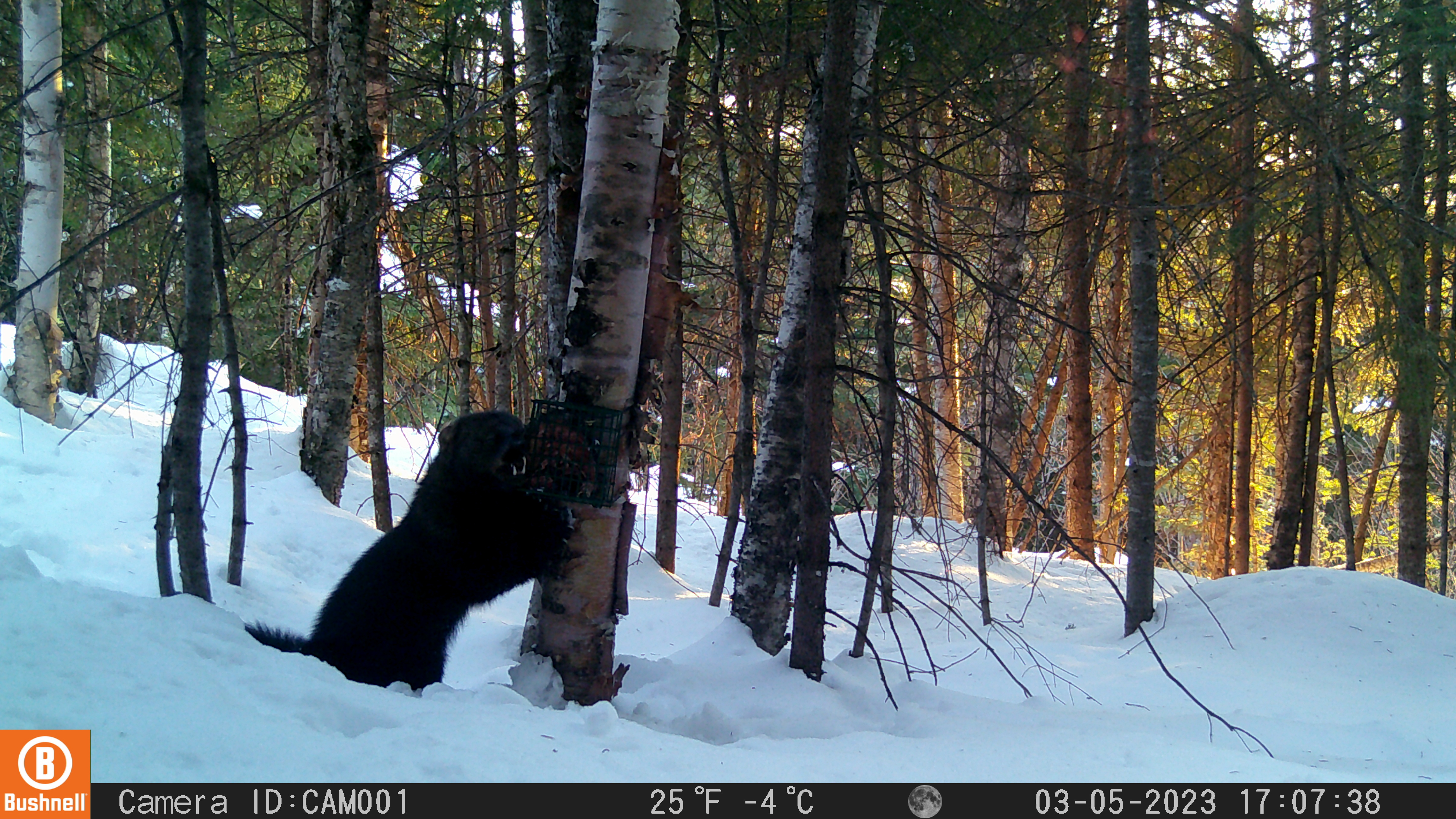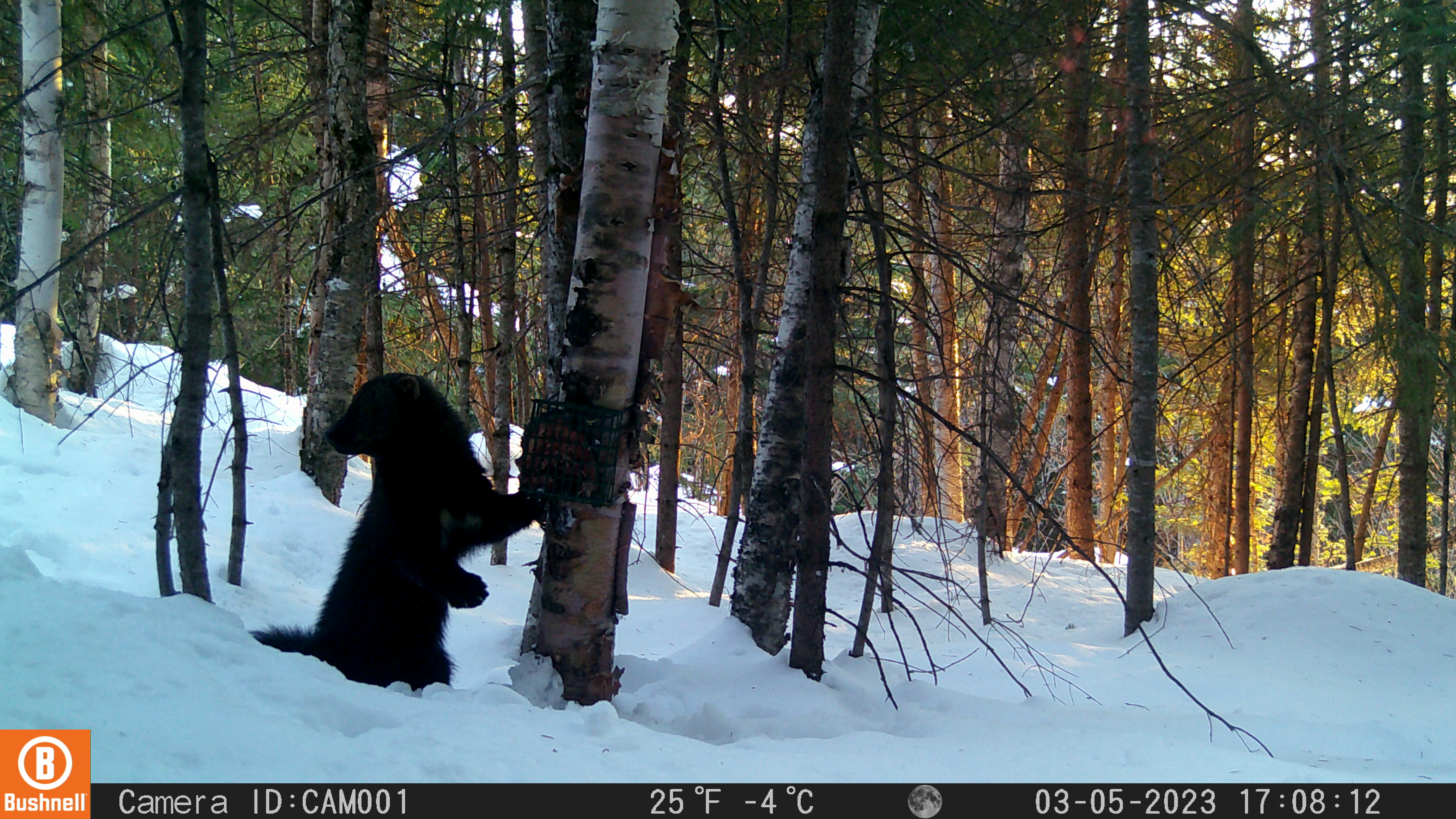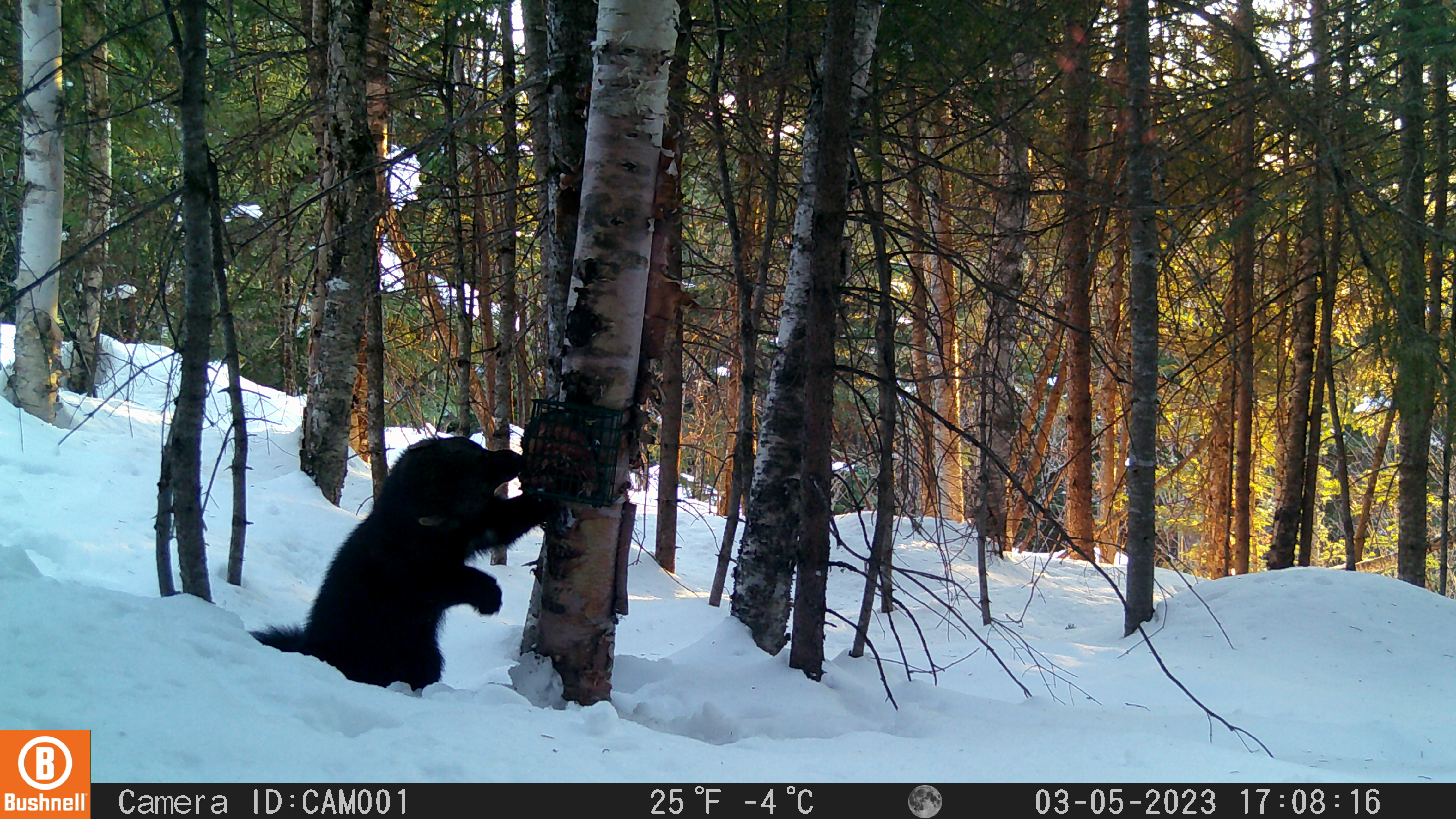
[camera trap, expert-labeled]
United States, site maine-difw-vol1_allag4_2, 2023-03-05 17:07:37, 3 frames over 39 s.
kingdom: Animalia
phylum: Chordata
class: Mammalia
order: Carnivora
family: Mustelidae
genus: Pekania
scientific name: Pekania pennanti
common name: fisher